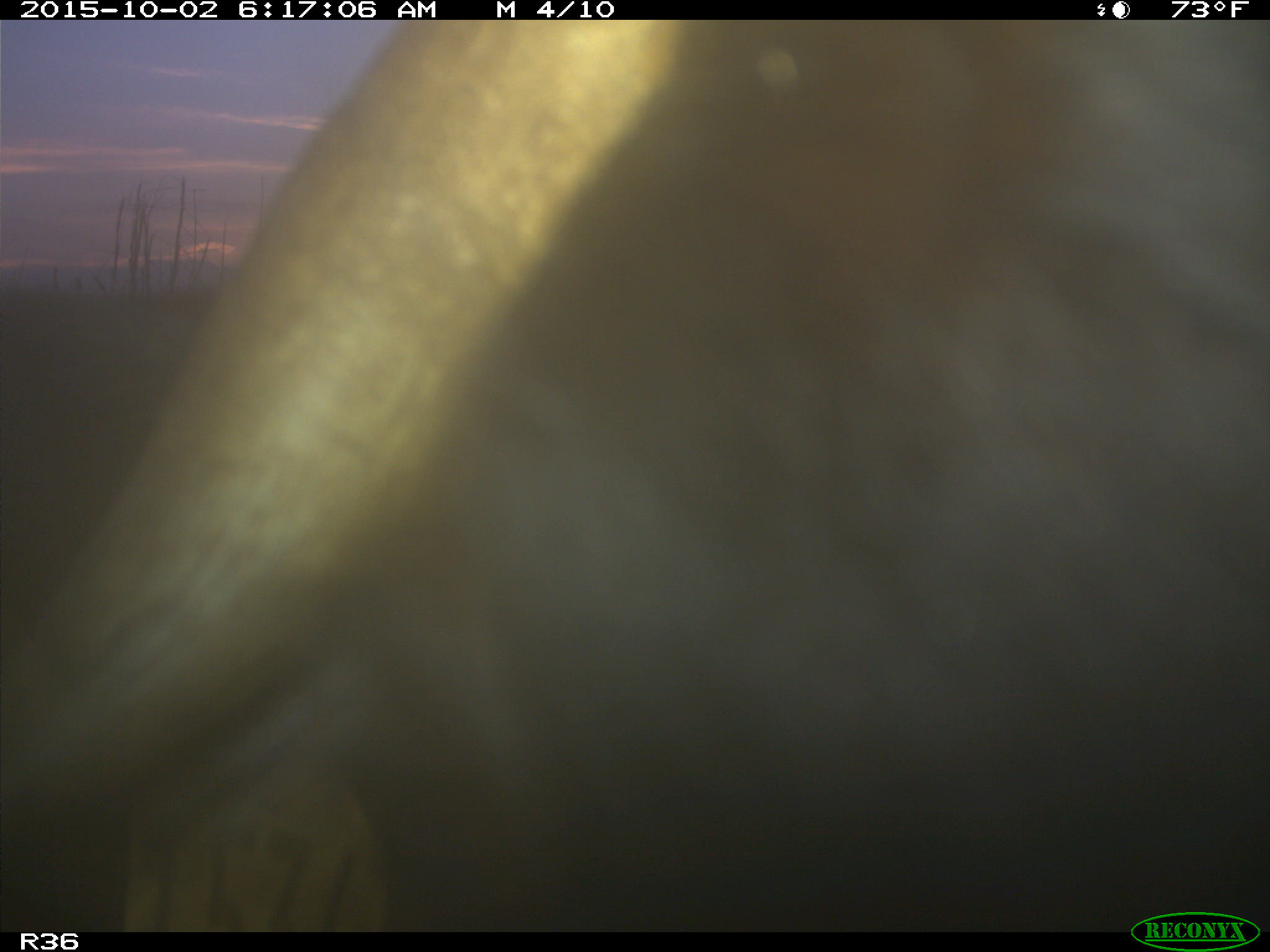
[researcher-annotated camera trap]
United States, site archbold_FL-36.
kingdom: Animalia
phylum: Chordata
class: Mammalia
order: Artiodactyla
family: Bovidae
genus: Bos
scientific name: Bos taurus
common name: domestic cow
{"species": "Bos taurus (domestic cow)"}